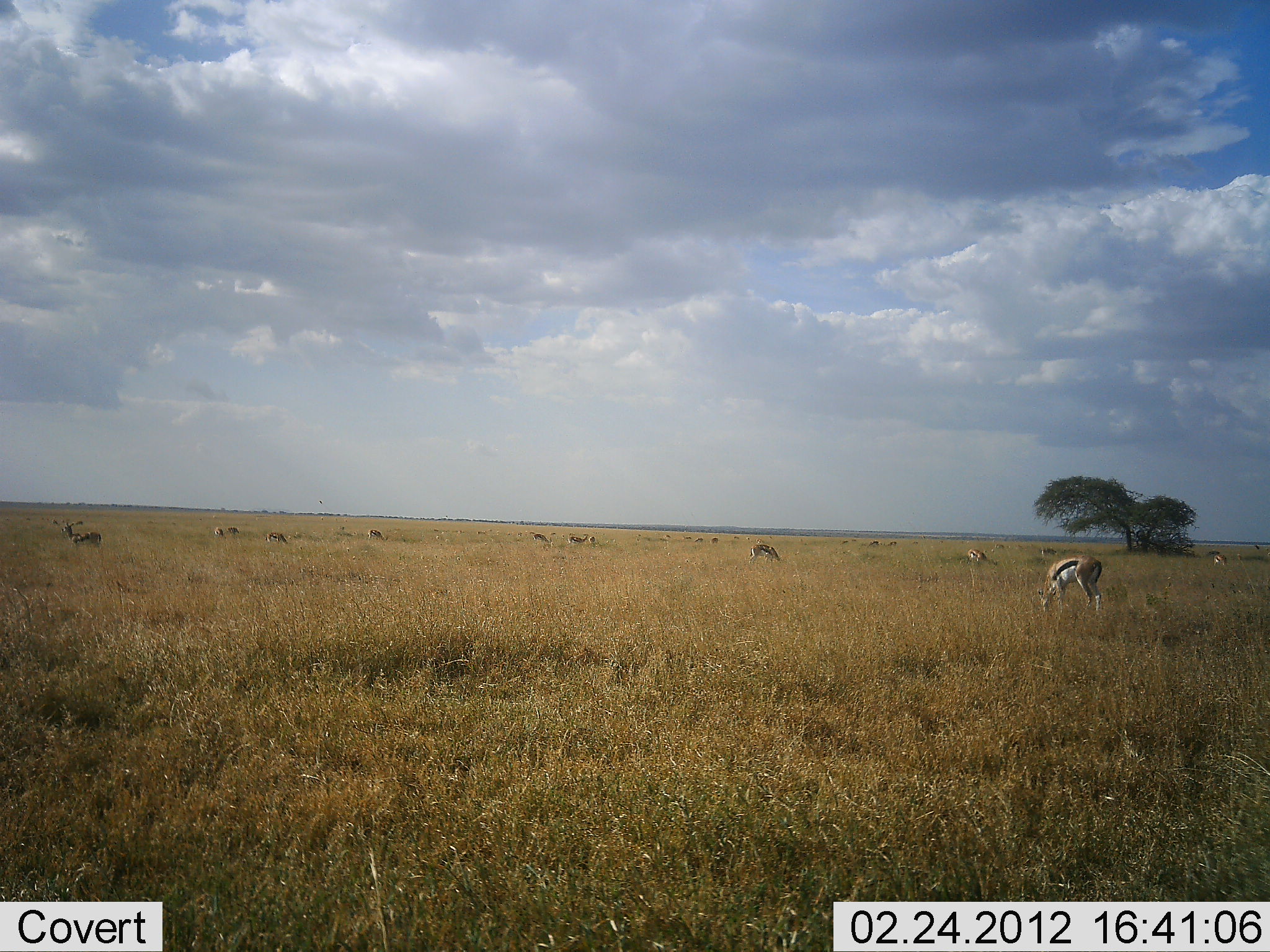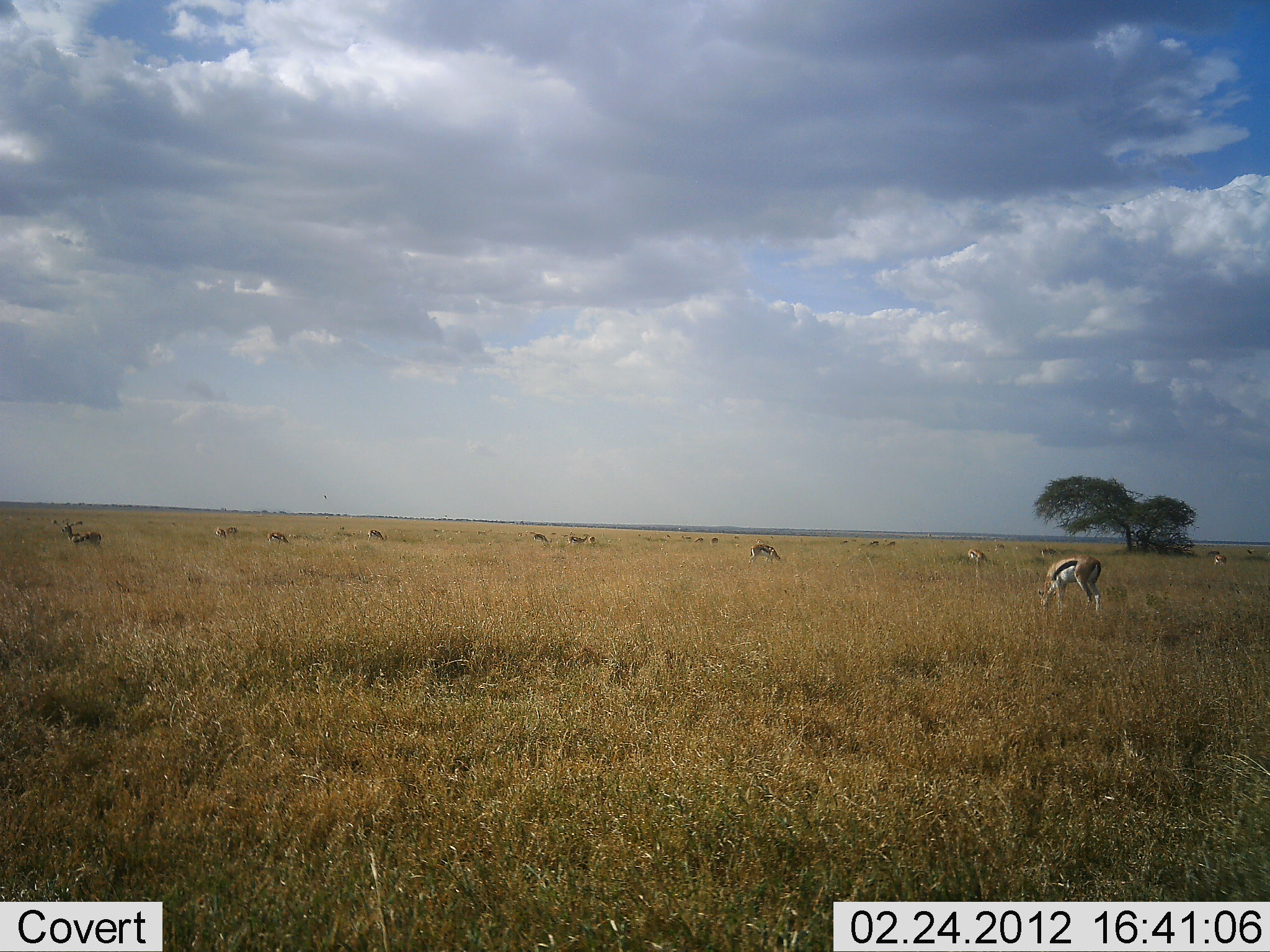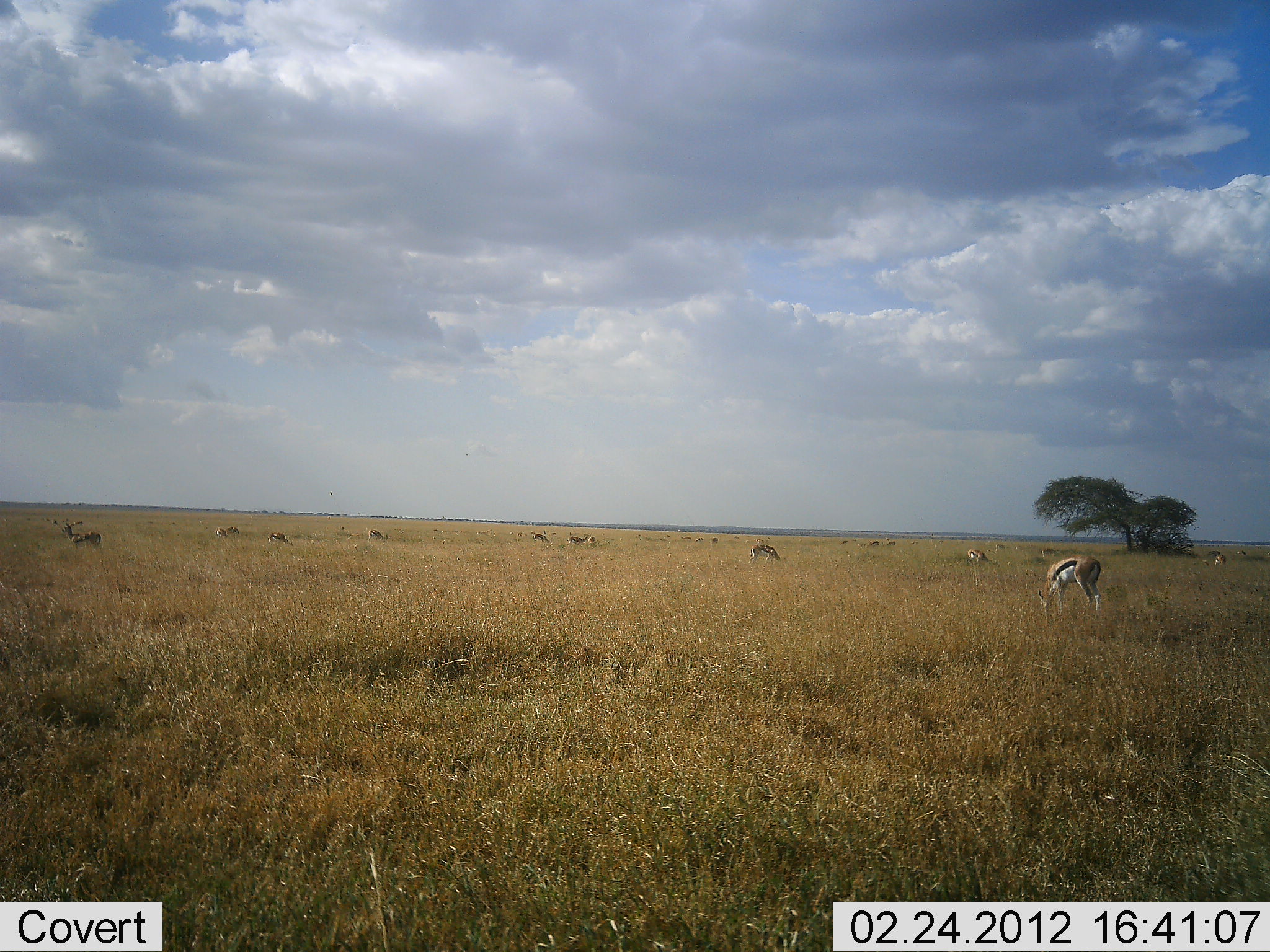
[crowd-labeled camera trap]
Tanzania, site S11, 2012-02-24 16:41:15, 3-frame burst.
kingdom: Animalia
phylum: Chordata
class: Mammalia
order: Artiodactyla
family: Bovidae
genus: Eudorcas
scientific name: Eudorcas thomsonii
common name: thomson's gazelle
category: gazellethomsons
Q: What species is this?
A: Gazellethomsons (thomson's gazelle) (Eudorcas thomsonii).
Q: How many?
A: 11-50.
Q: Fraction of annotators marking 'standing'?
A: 50%.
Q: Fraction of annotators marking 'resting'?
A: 0%.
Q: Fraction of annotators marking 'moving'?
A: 0%.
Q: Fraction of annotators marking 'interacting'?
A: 0%.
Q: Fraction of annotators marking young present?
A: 0%.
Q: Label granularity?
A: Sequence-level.